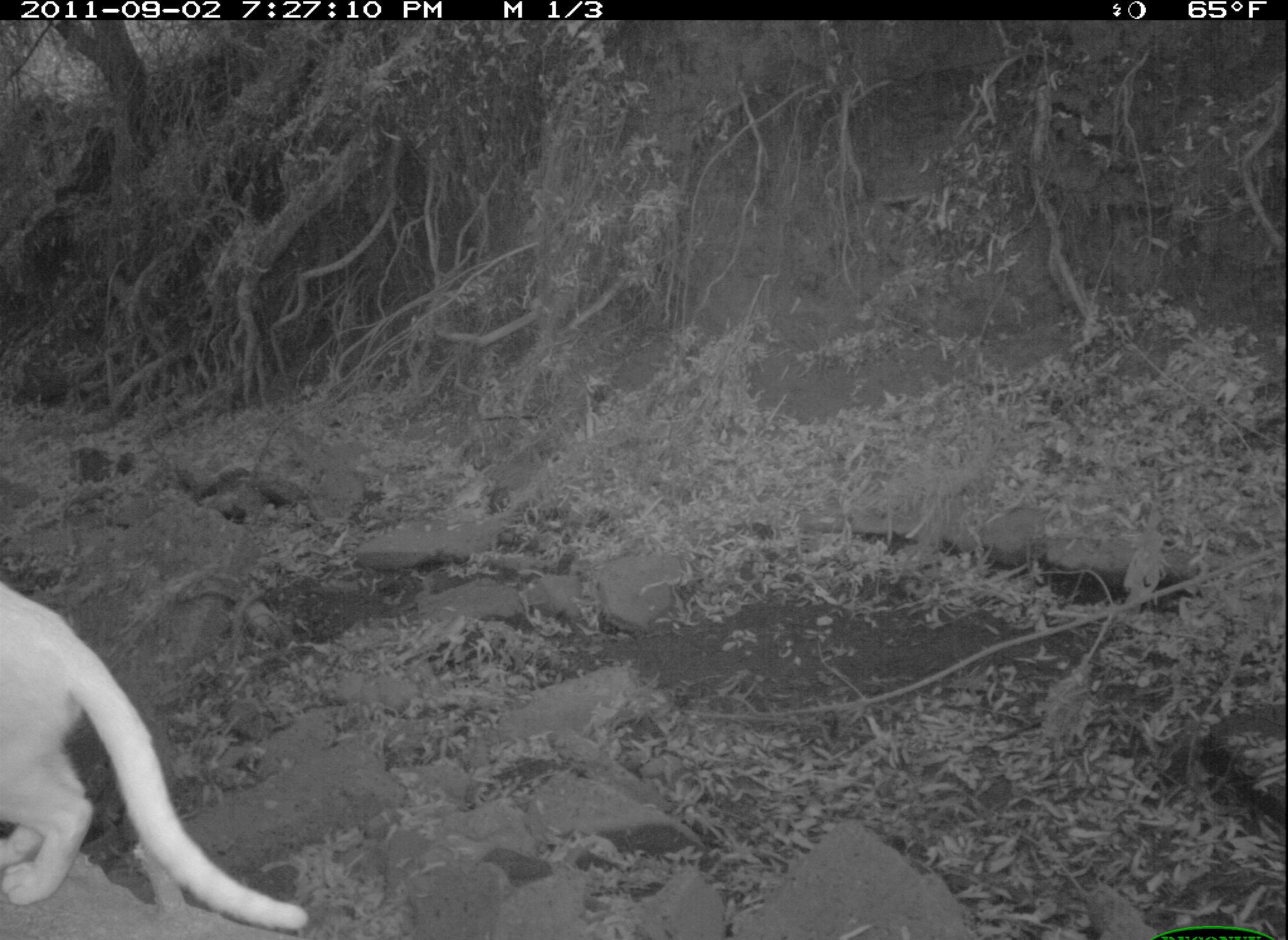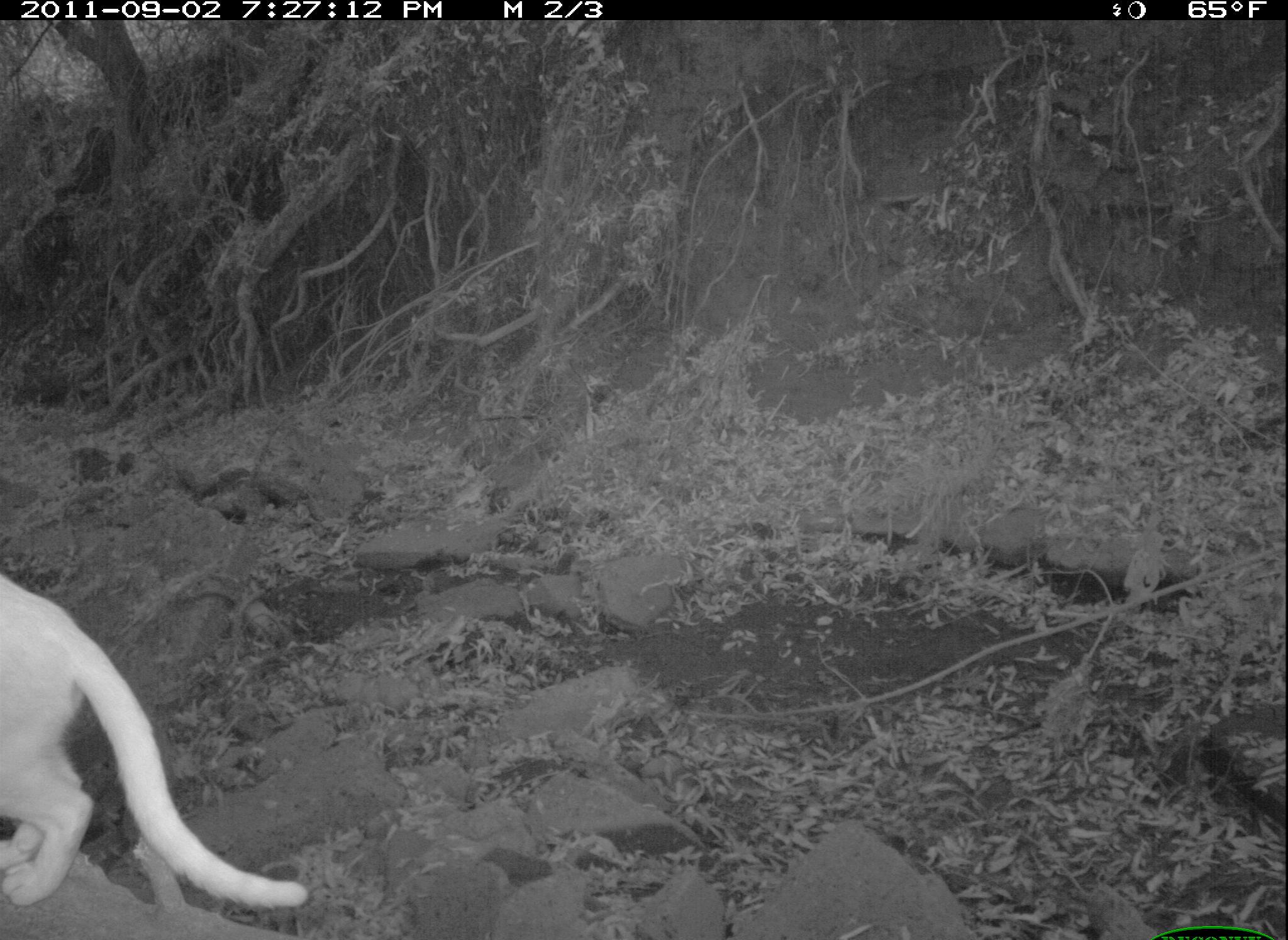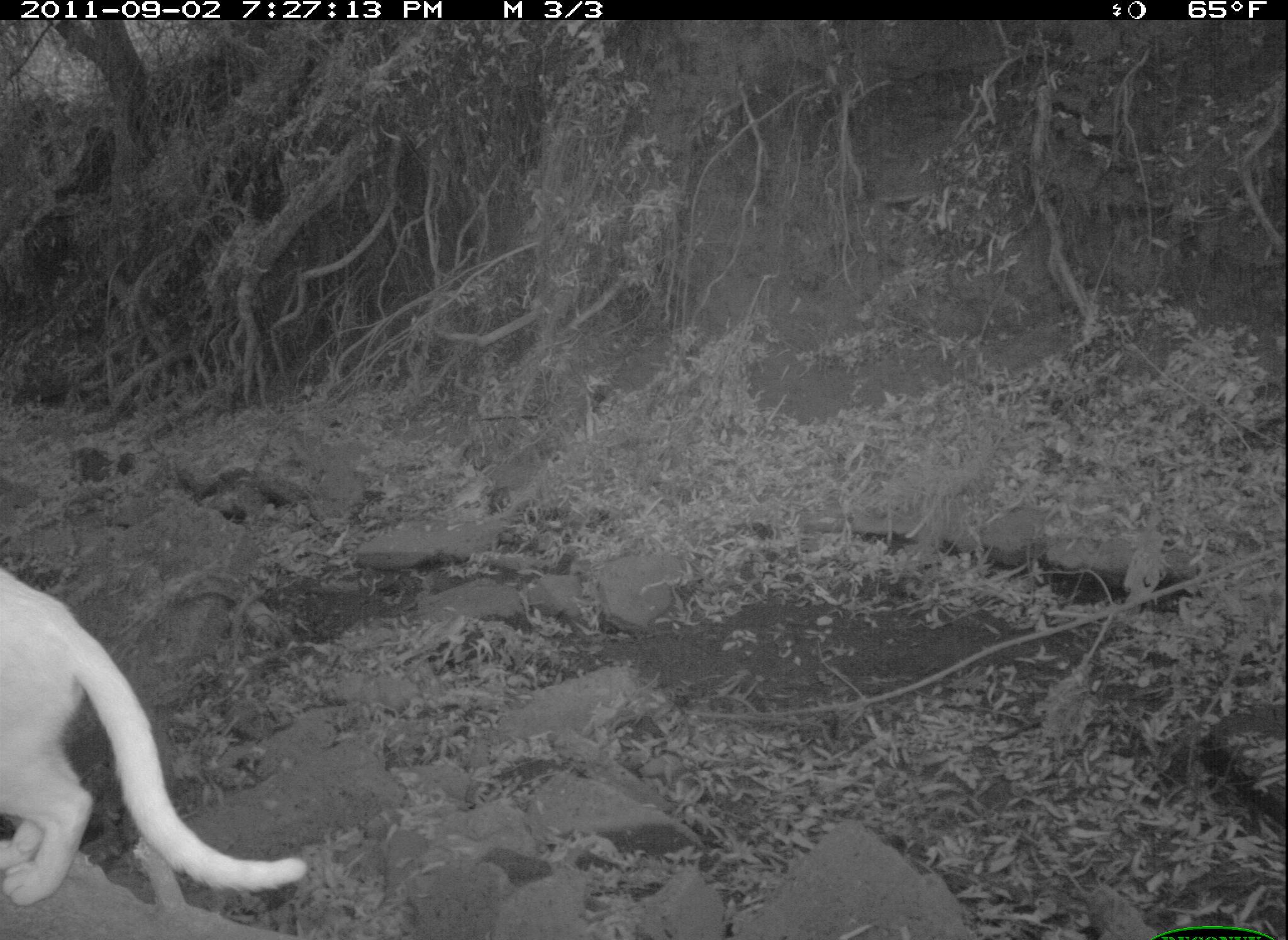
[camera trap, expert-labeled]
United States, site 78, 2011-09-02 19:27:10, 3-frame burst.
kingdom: Animalia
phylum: Chordata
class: Mammalia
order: Carnivora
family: Felidae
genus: Felis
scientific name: Felis catus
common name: cat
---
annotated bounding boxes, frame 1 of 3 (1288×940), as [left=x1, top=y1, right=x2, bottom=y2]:
cat: [left=0, top=557, right=327, bottom=936]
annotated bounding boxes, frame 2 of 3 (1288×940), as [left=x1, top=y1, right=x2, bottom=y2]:
cat: [left=3, top=564, right=309, bottom=915]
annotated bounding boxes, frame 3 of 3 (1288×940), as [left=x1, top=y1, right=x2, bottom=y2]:
cat: [left=2, top=559, right=317, bottom=918]